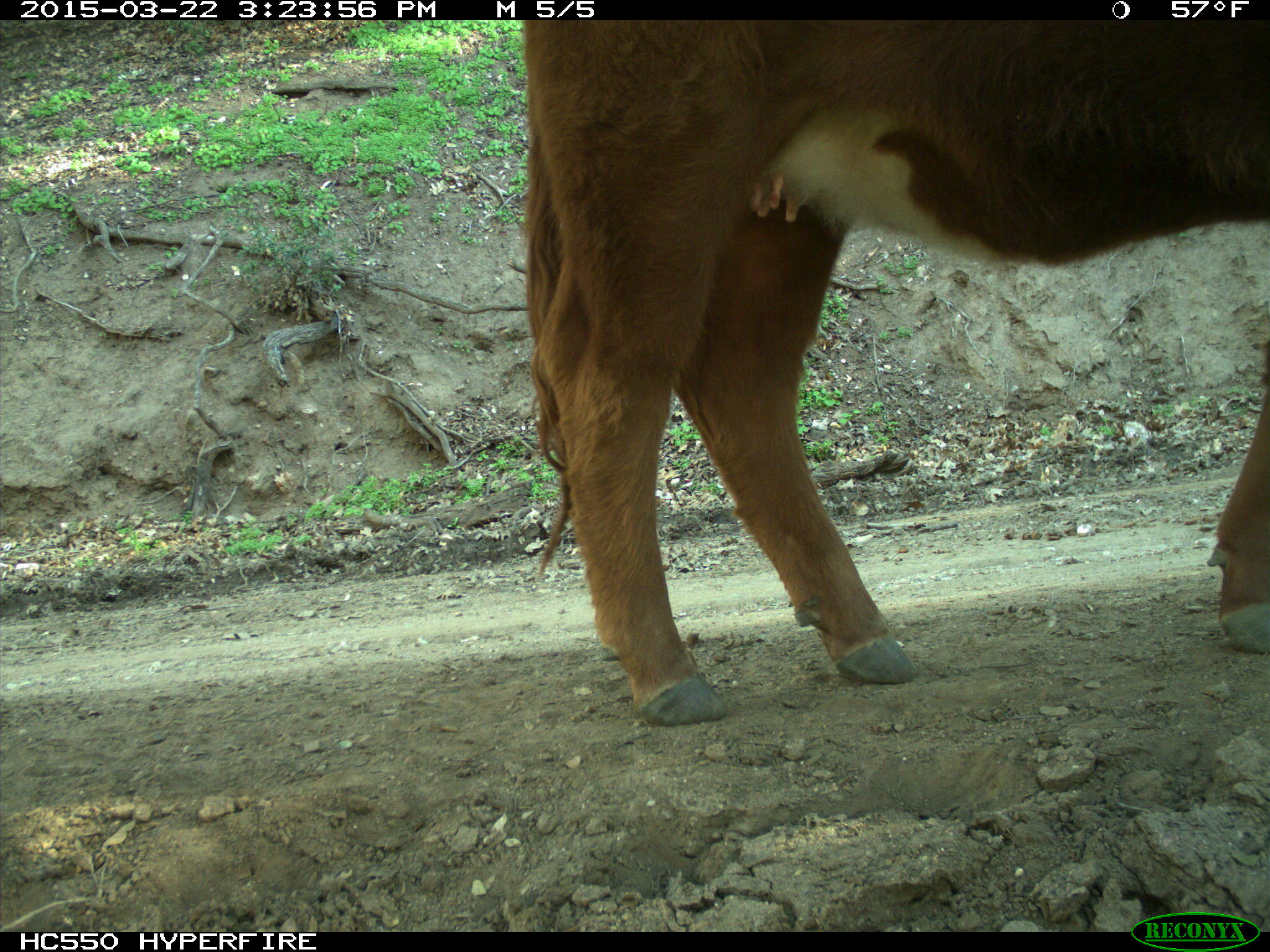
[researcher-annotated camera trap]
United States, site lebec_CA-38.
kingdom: Animalia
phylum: Chordata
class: Mammalia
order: Artiodactyla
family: Bovidae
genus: Bos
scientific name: Bos taurus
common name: domestic cow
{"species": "Bos taurus (domestic cow)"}